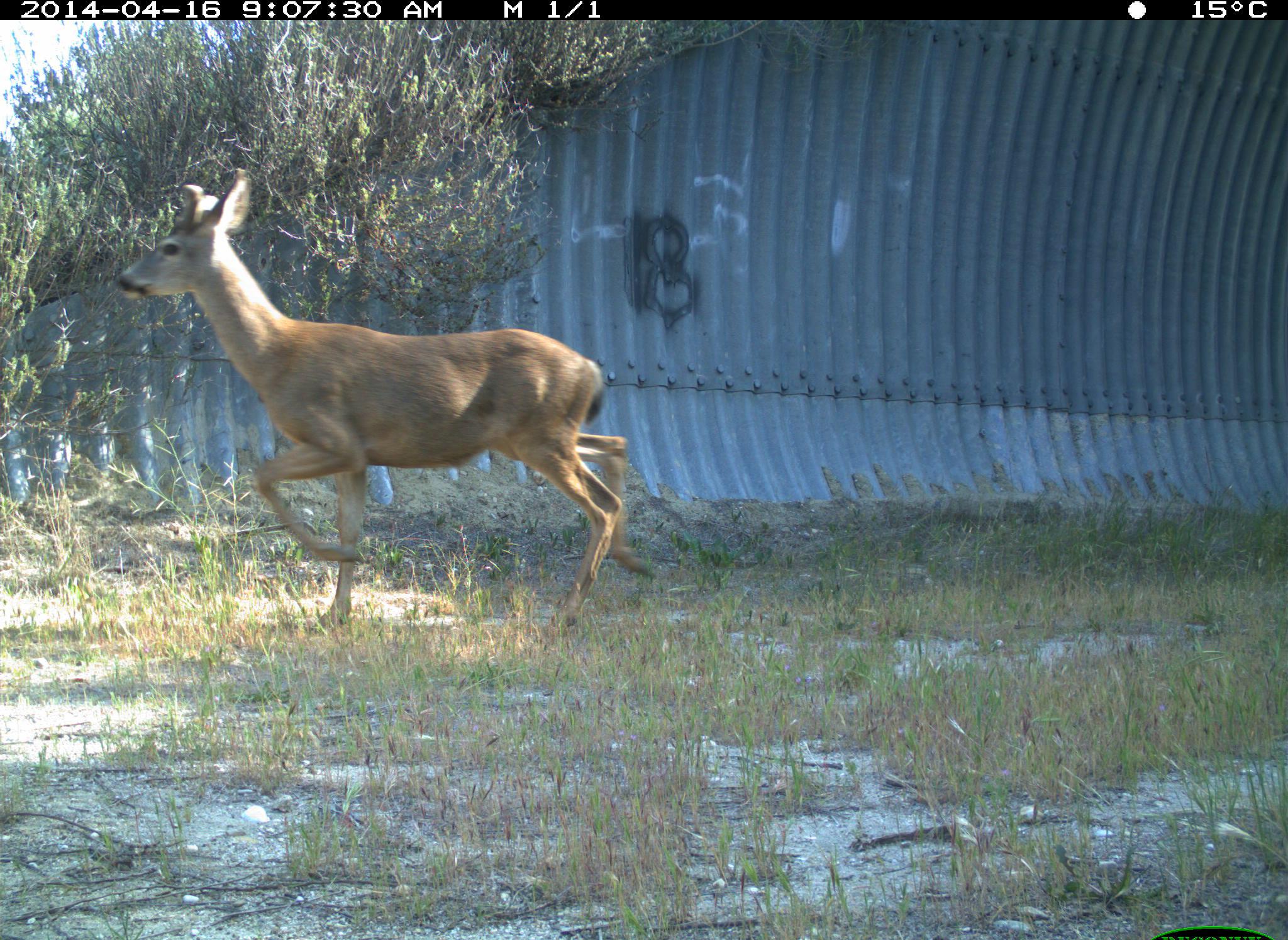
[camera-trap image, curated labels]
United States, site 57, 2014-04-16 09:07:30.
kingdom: Animalia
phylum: Chordata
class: Mammalia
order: Artiodactyla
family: Cervidae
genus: Odocoileus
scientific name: Odocoileus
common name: deer